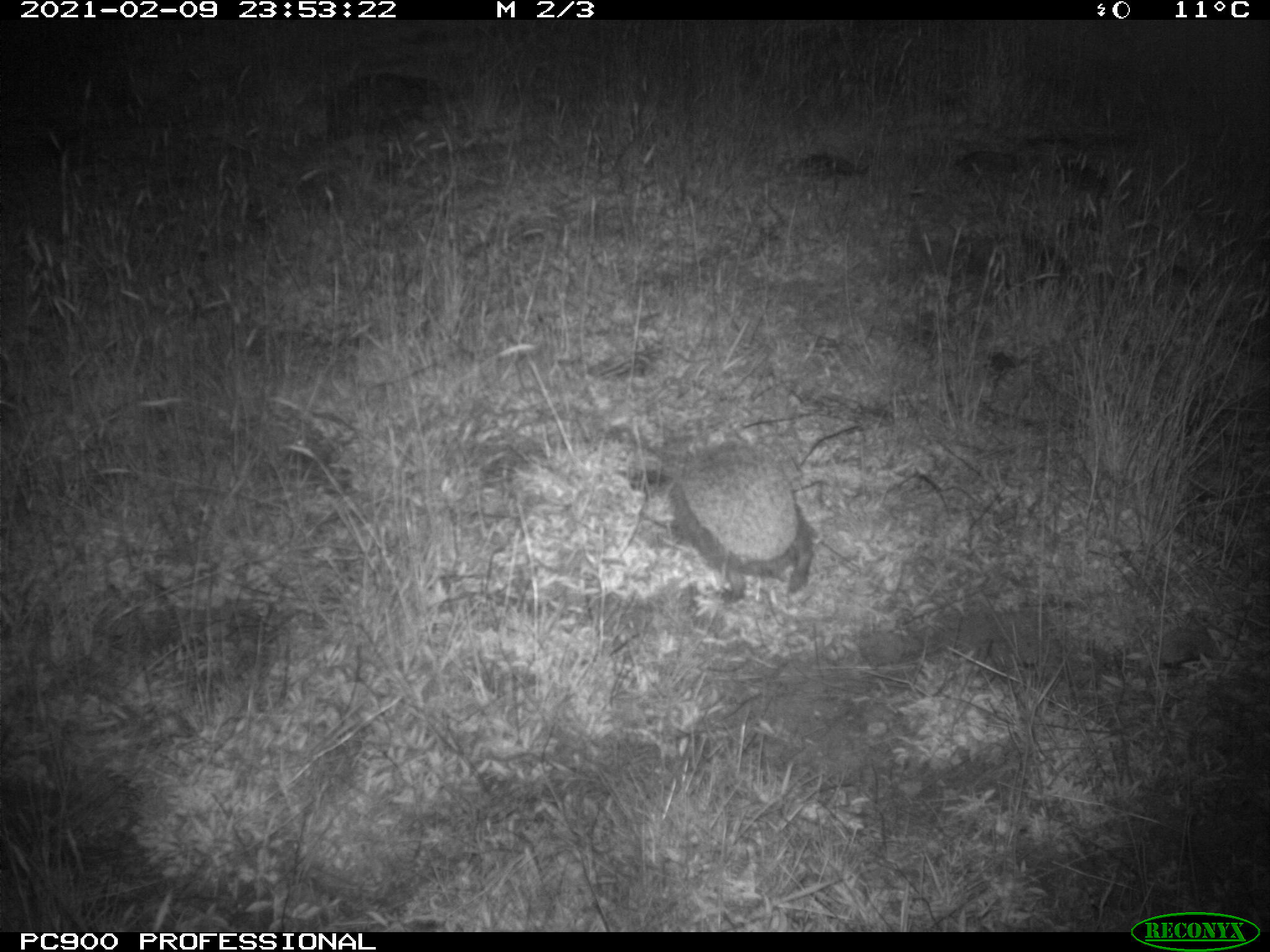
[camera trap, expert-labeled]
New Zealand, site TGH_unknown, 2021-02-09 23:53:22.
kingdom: Animalia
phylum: Chordata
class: Mammalia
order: Eulipotyphla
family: Erinaceidae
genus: Erinaceus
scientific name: Erinaceus europaeus europaeus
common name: european hedgehog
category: hedgehog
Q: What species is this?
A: Hedgehog (european hedgehog) (Erinaceus europaeus europaeus).